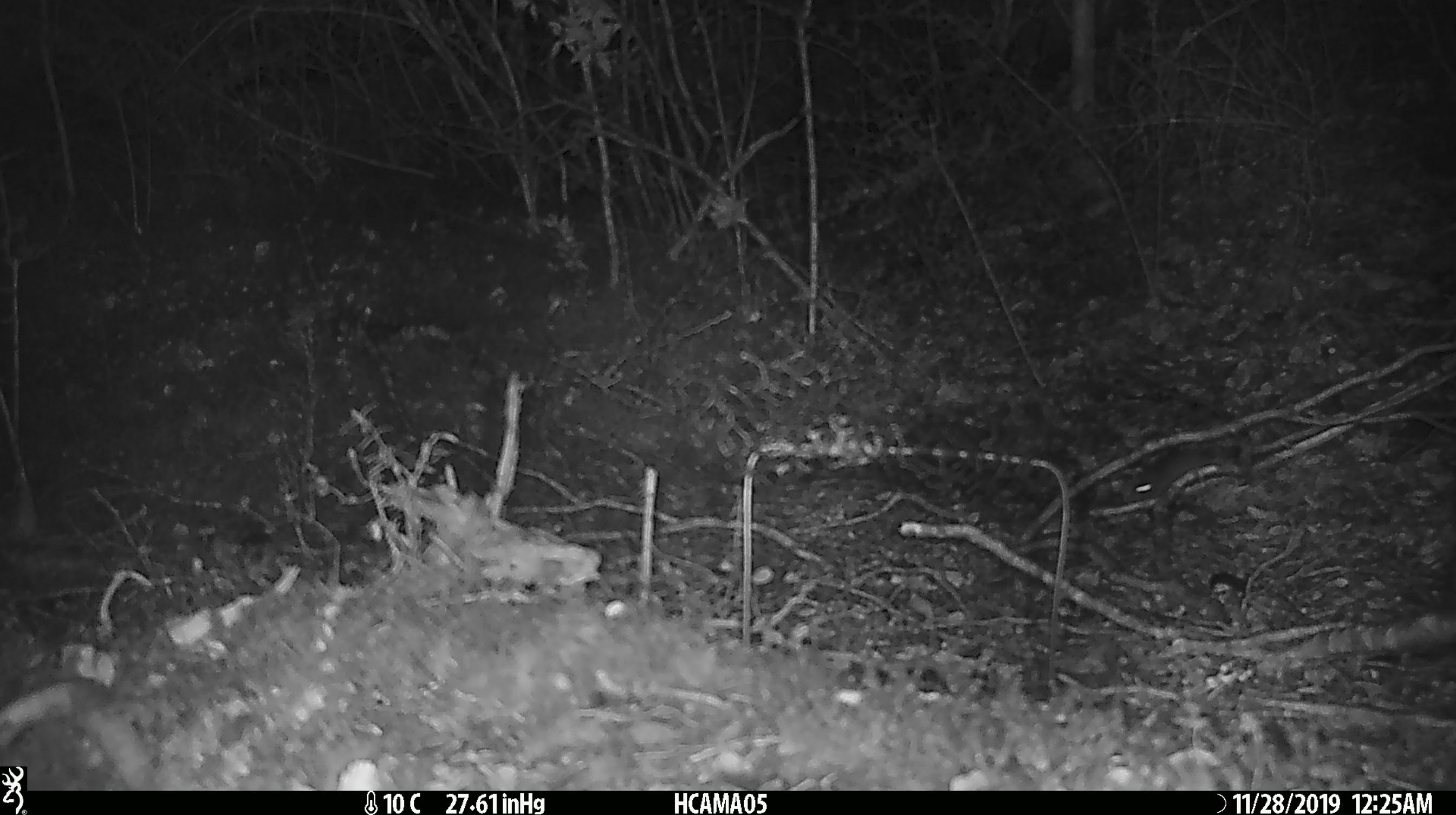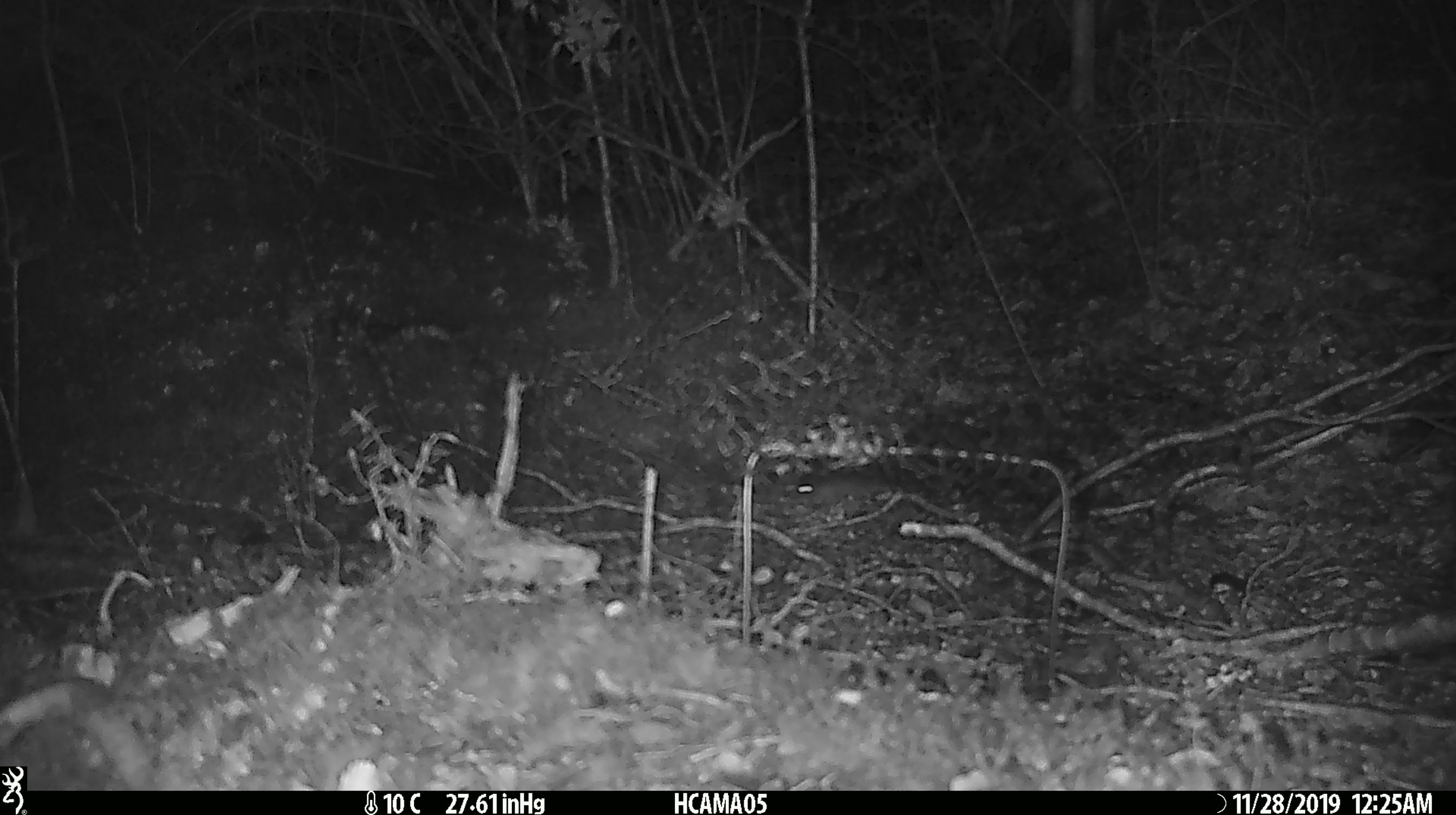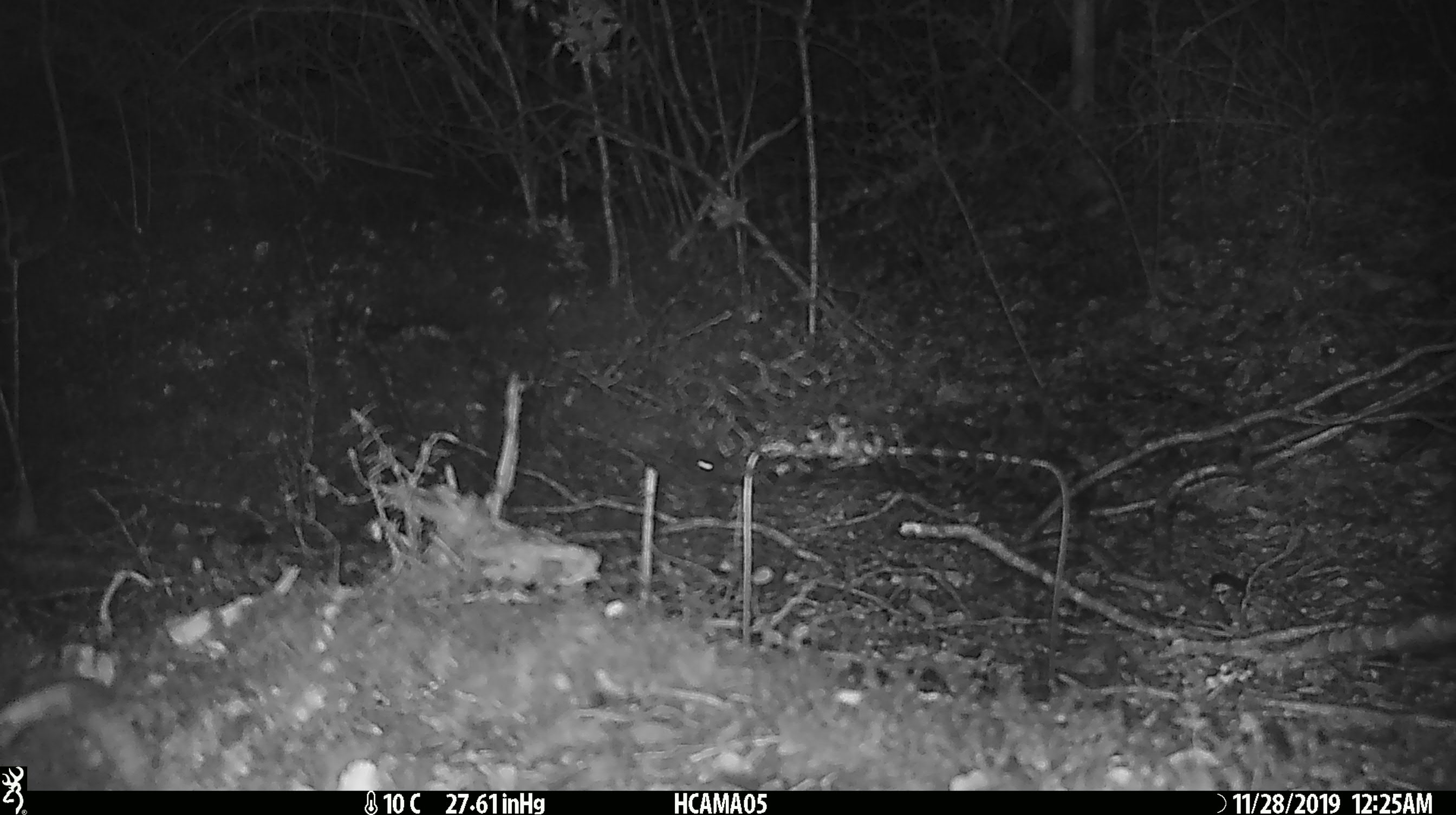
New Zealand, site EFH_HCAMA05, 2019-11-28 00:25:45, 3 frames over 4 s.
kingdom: Animalia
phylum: Chordata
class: Mammalia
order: Rodentia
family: Muridae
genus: Mus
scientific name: Mus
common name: mouse